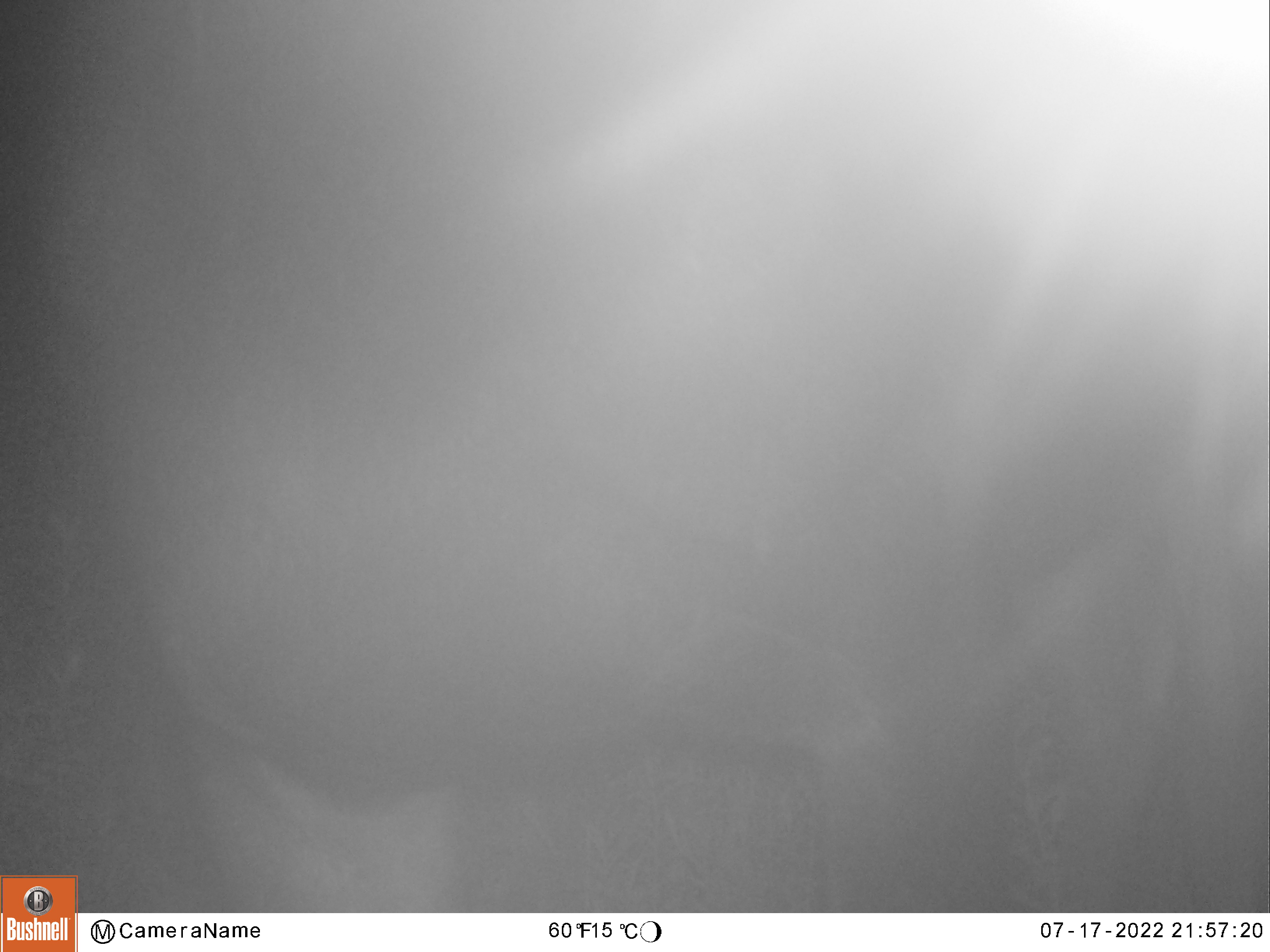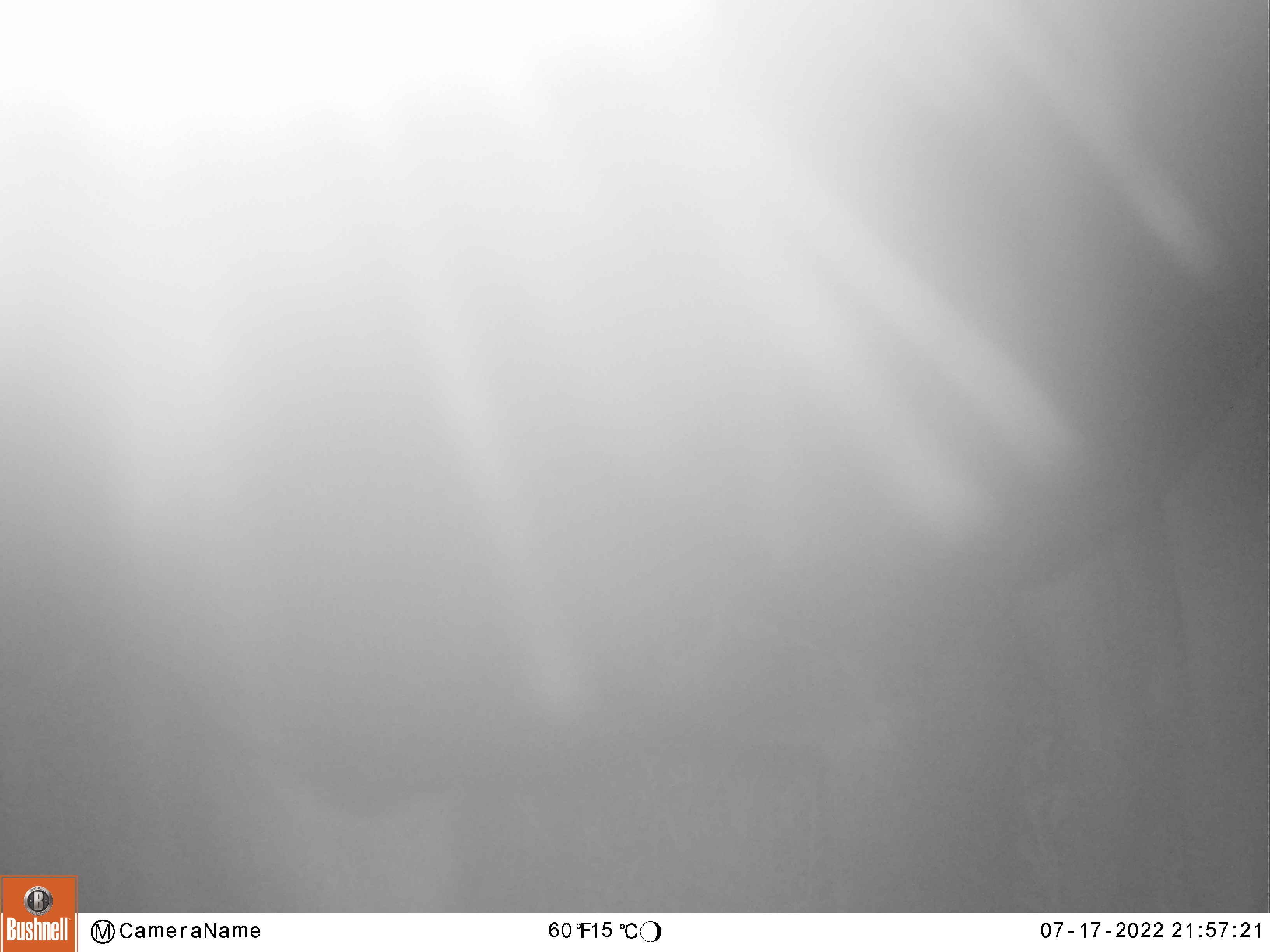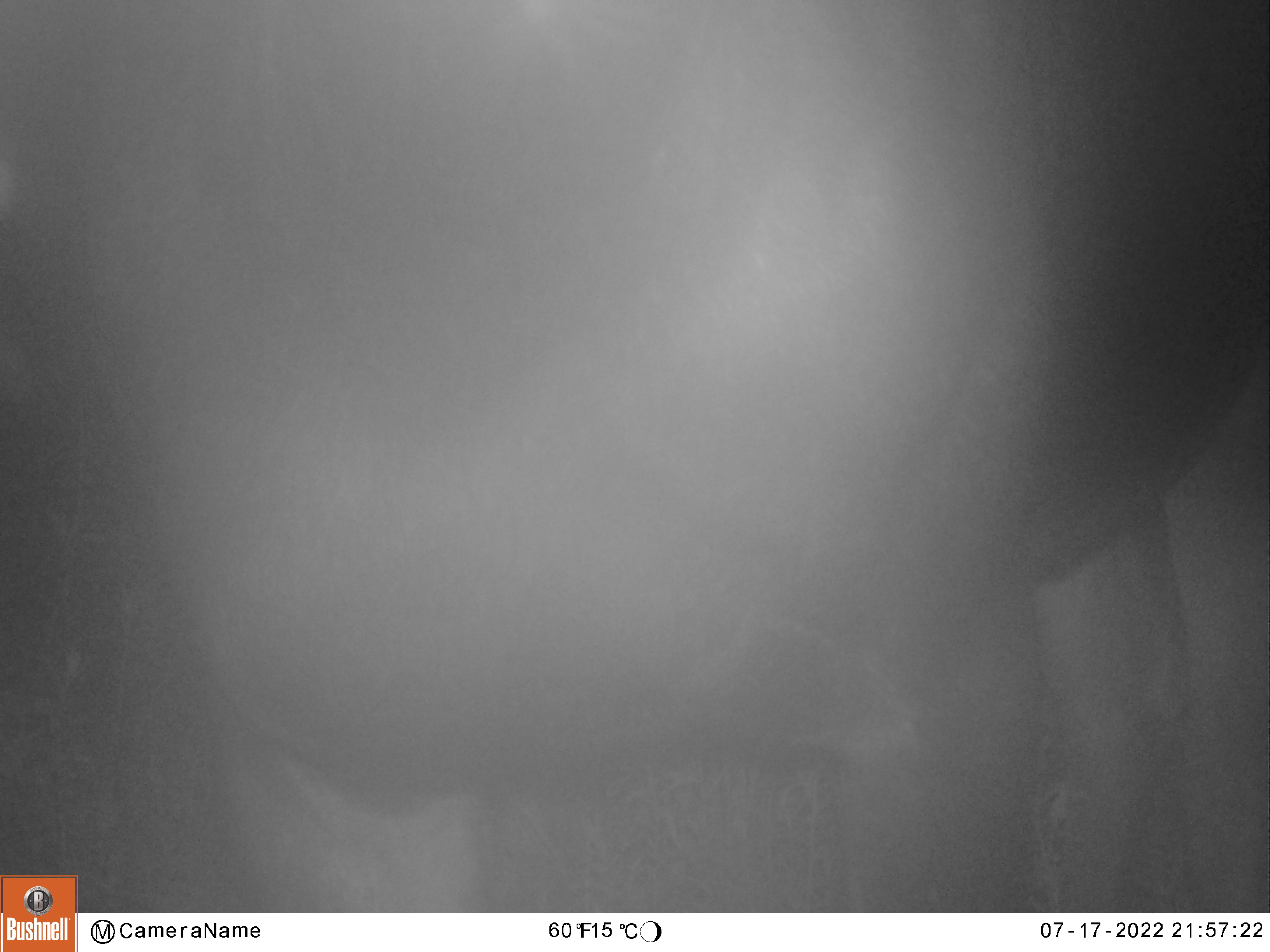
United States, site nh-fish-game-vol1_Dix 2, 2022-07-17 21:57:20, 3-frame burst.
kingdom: Animalia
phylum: Chordata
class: Mammalia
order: Artiodactyla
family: Cervidae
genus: Alces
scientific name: Alces alces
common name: moose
Moose (Alces alces).